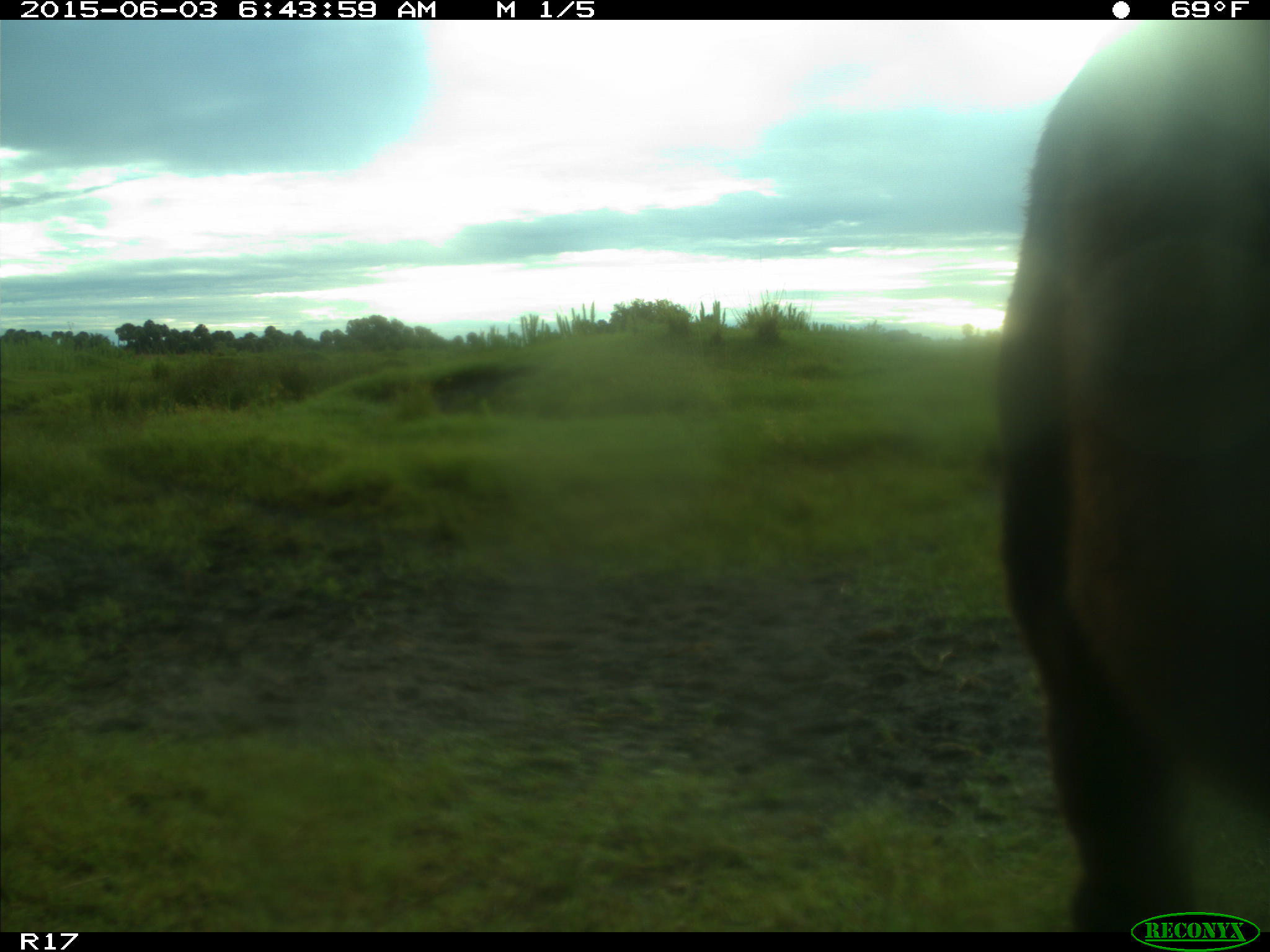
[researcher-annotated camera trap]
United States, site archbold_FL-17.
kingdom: Animalia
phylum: Chordata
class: Mammalia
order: Artiodactyla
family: Bovidae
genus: Bos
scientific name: Bos taurus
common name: domestic cow